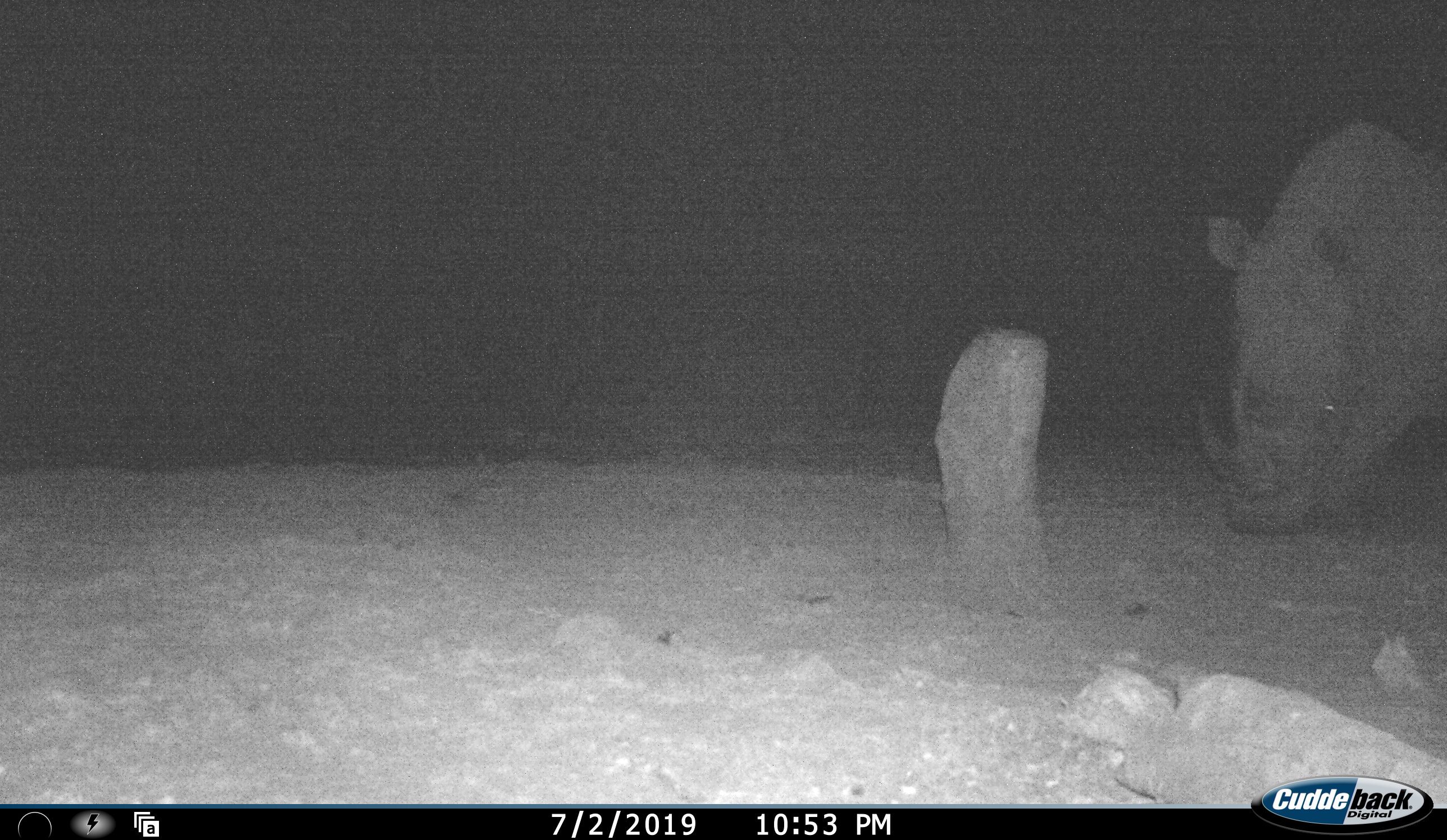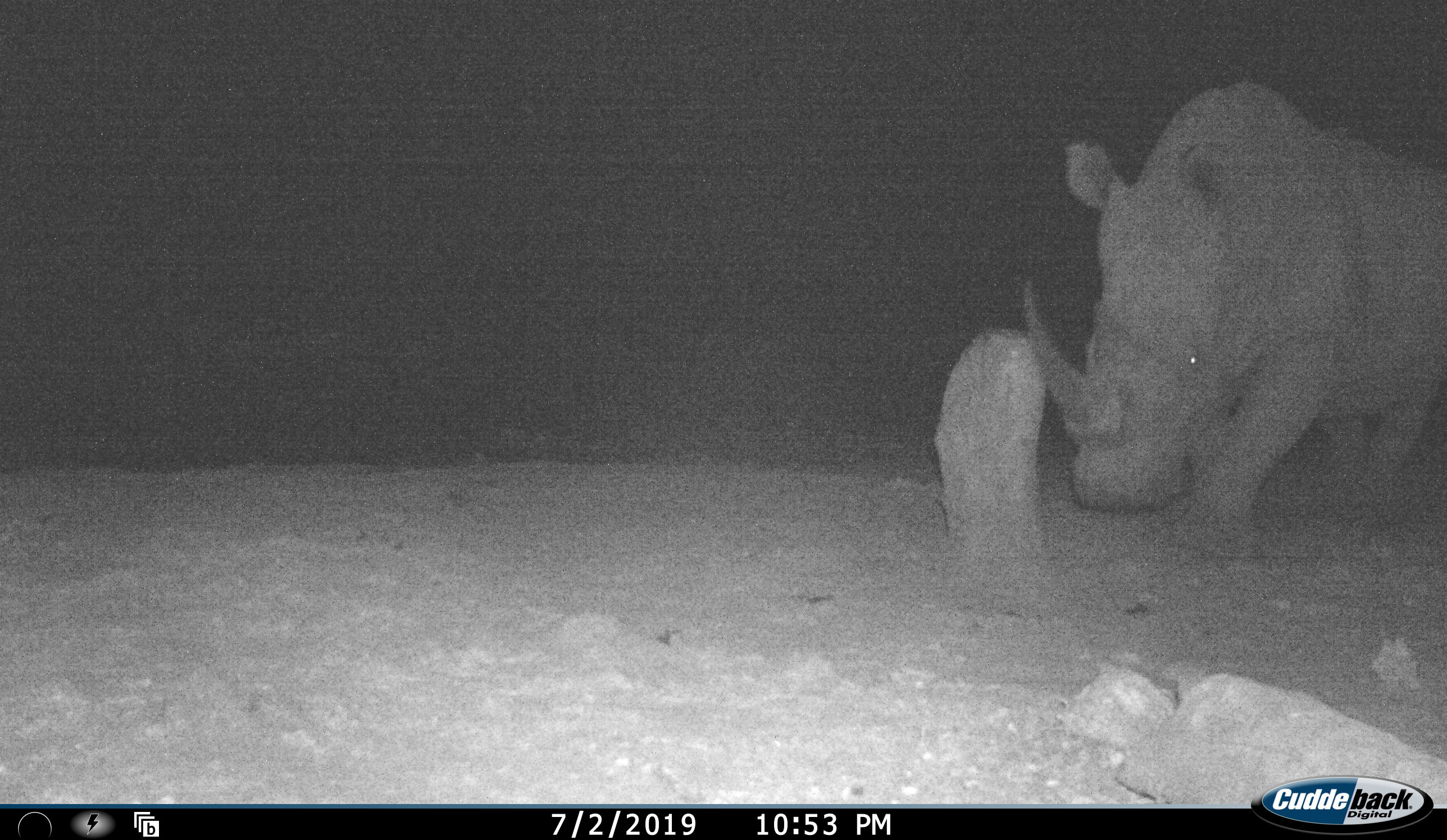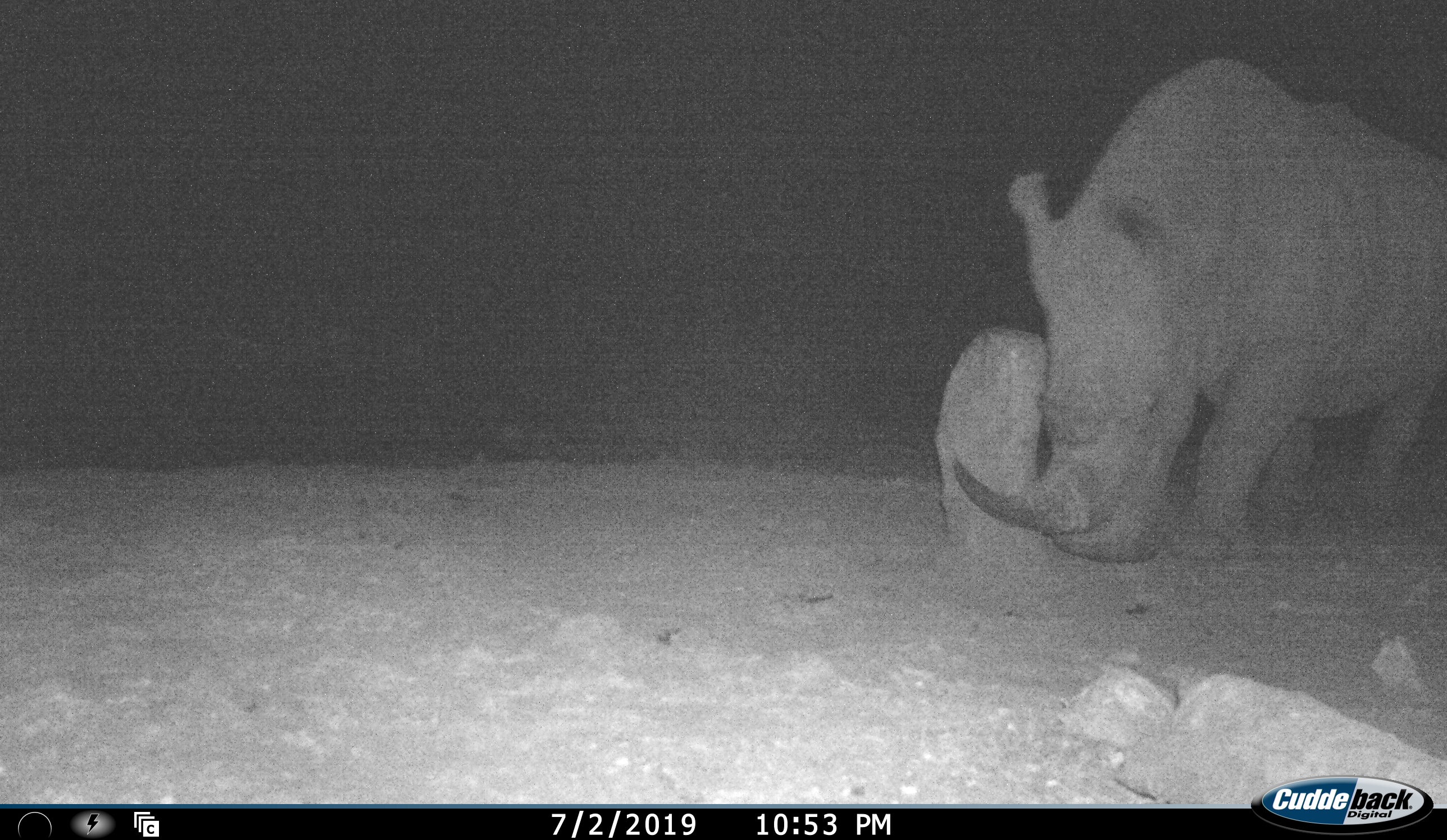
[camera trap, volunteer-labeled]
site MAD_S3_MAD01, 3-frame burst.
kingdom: Animalia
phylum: Chordata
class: Mammalia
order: Perissodactyla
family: Rhinocerotidae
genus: Ceratotherium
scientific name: Ceratotherium simum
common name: white rhinoceros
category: rhinoceroswhite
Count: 1.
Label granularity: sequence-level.